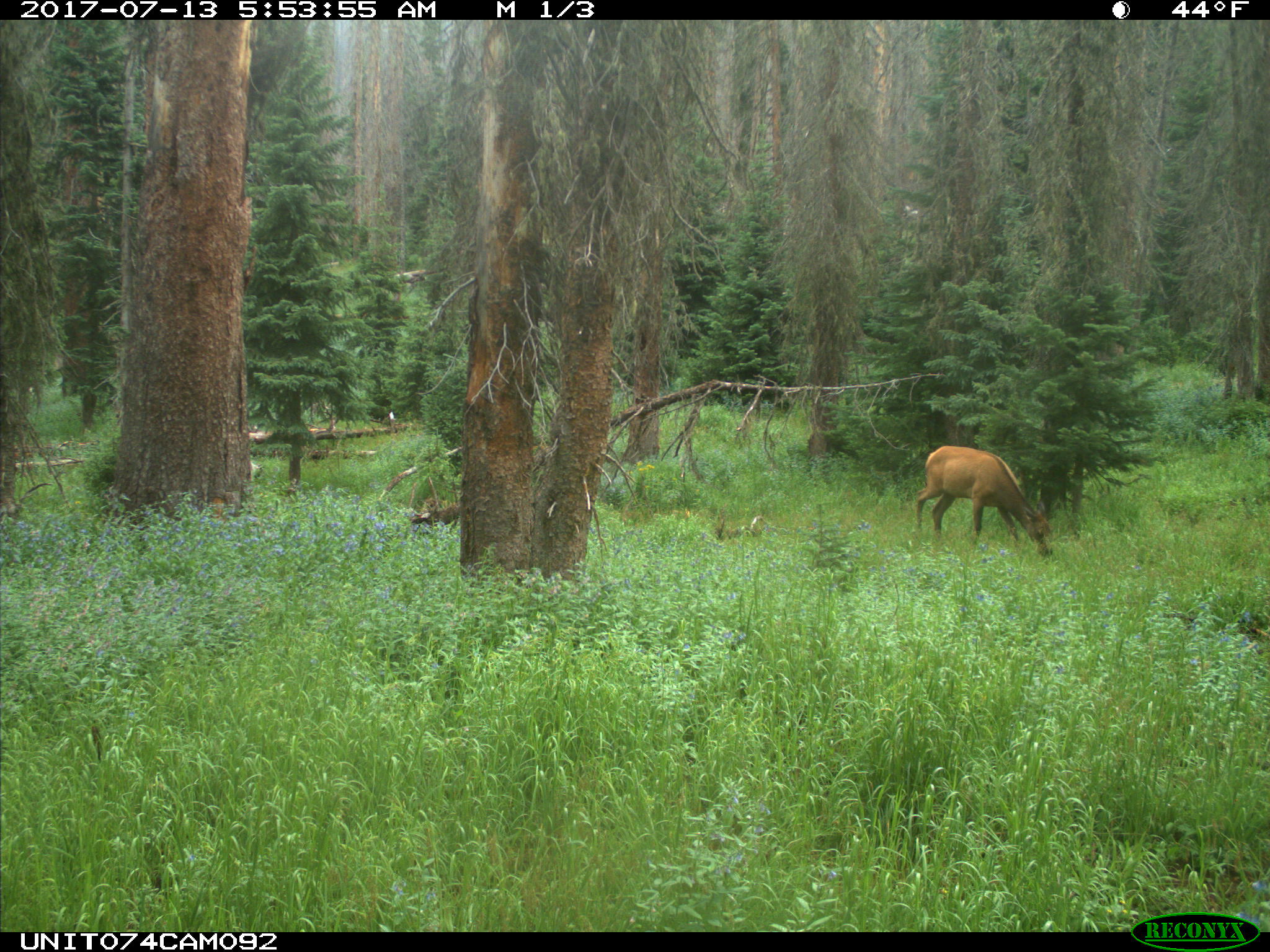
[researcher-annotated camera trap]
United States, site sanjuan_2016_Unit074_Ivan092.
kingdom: Animalia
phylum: Chordata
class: Mammalia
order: Artiodactyla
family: Cervidae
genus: Cervus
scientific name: Cervus elaphus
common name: red deer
Cervus elaphus (red deer).